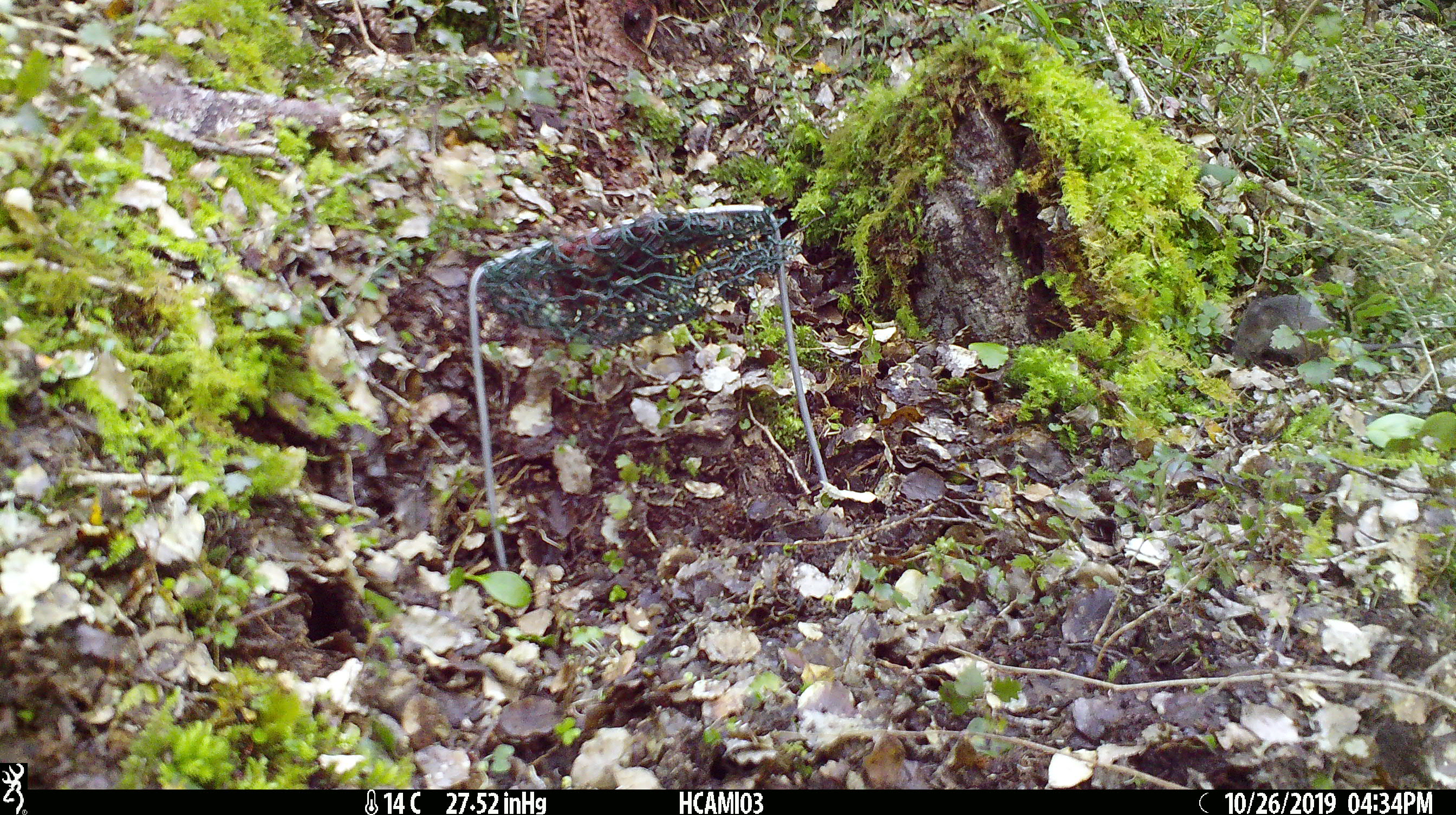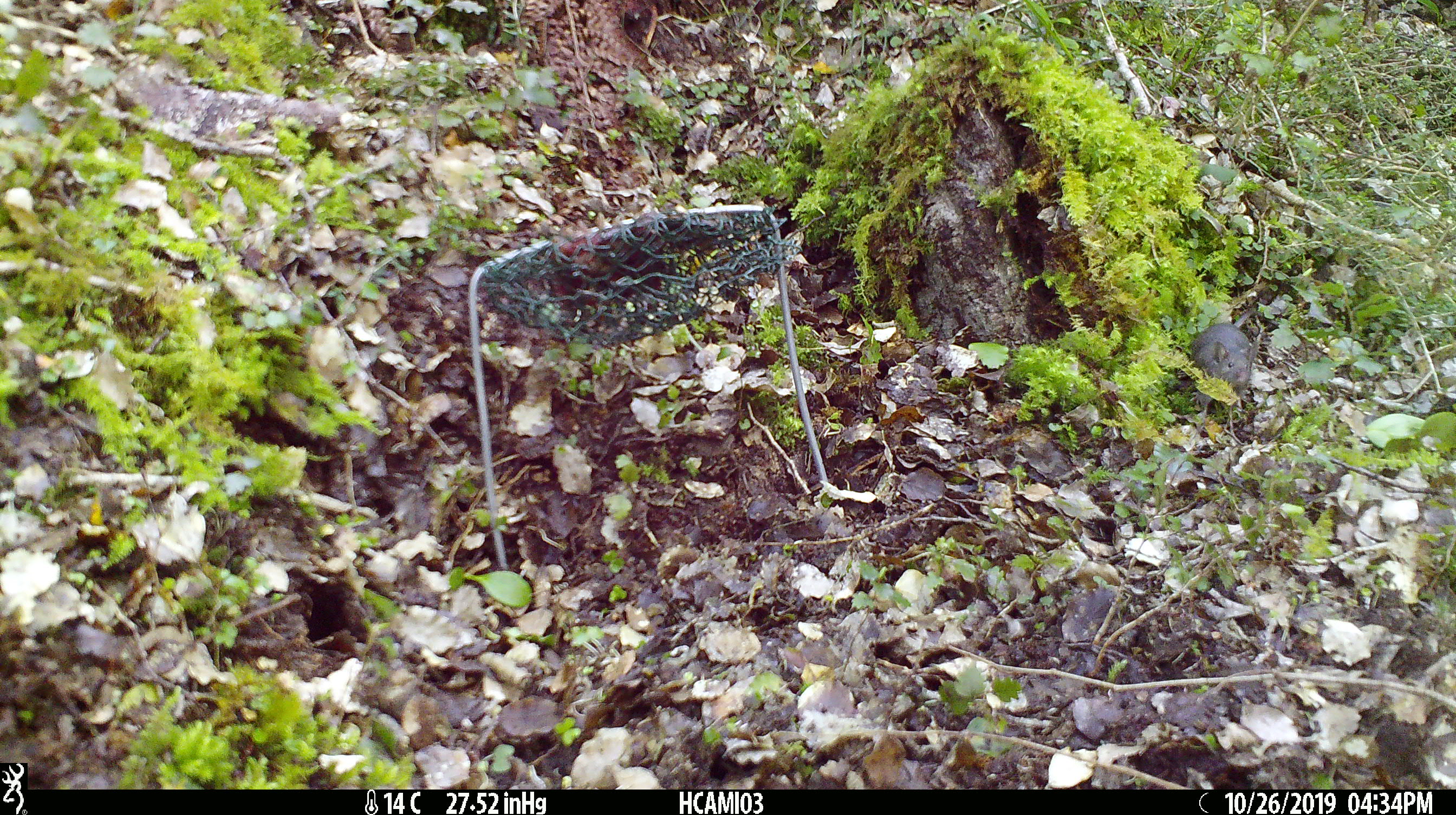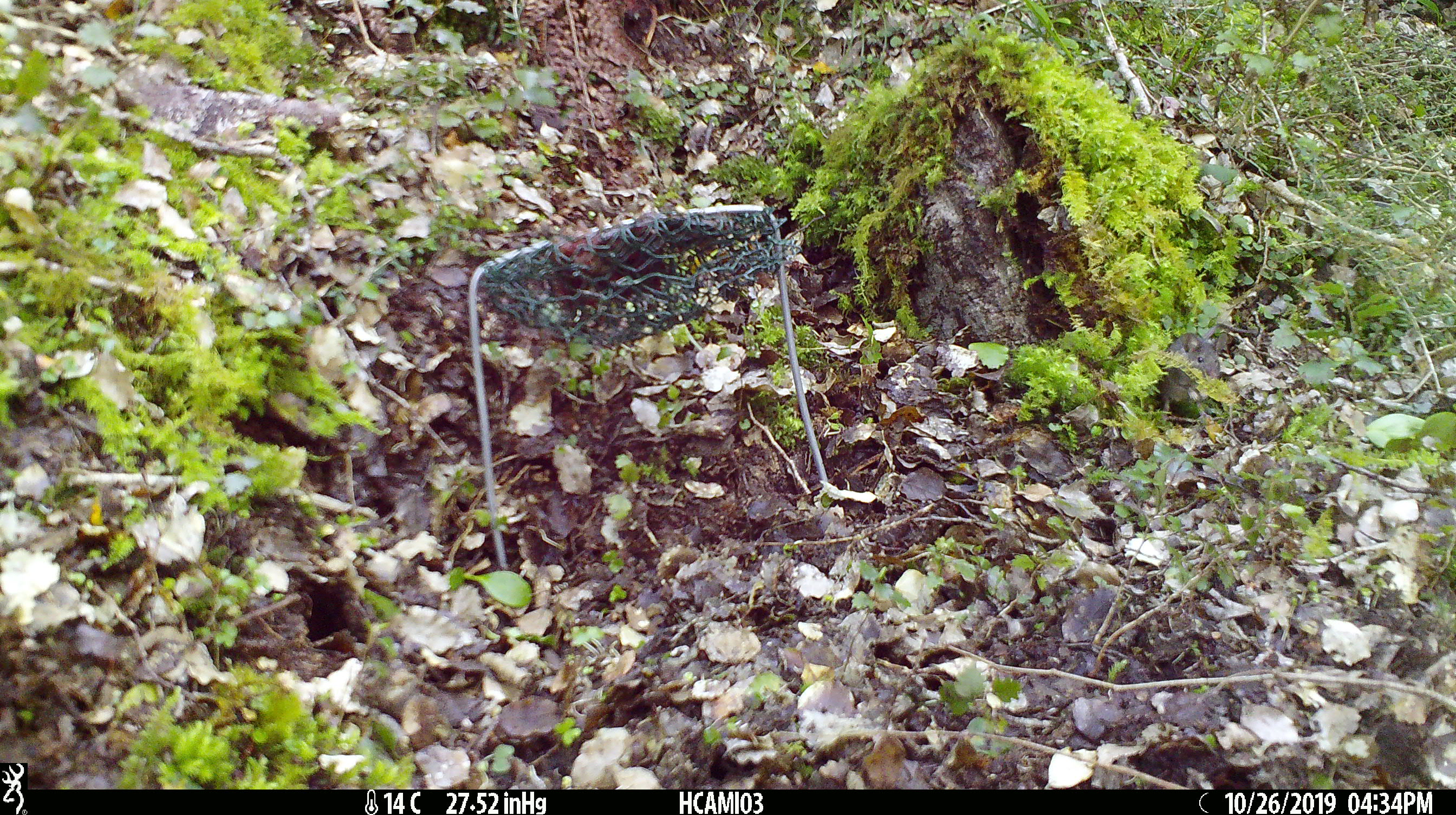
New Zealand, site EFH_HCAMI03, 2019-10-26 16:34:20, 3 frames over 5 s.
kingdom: Animalia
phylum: Chordata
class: Mammalia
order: Rodentia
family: Muridae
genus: Mus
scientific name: Mus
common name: mouse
Mouse (Mus).